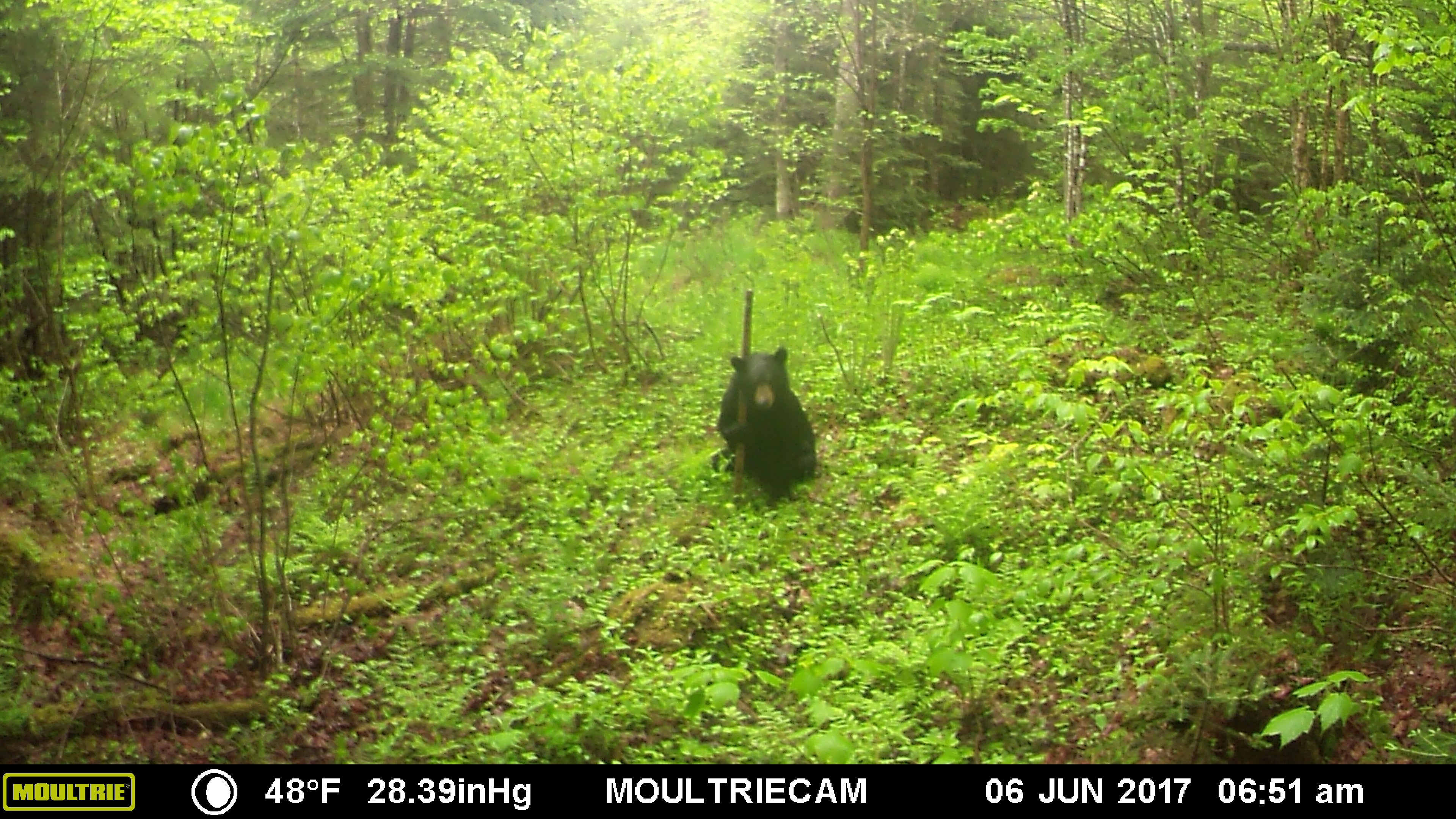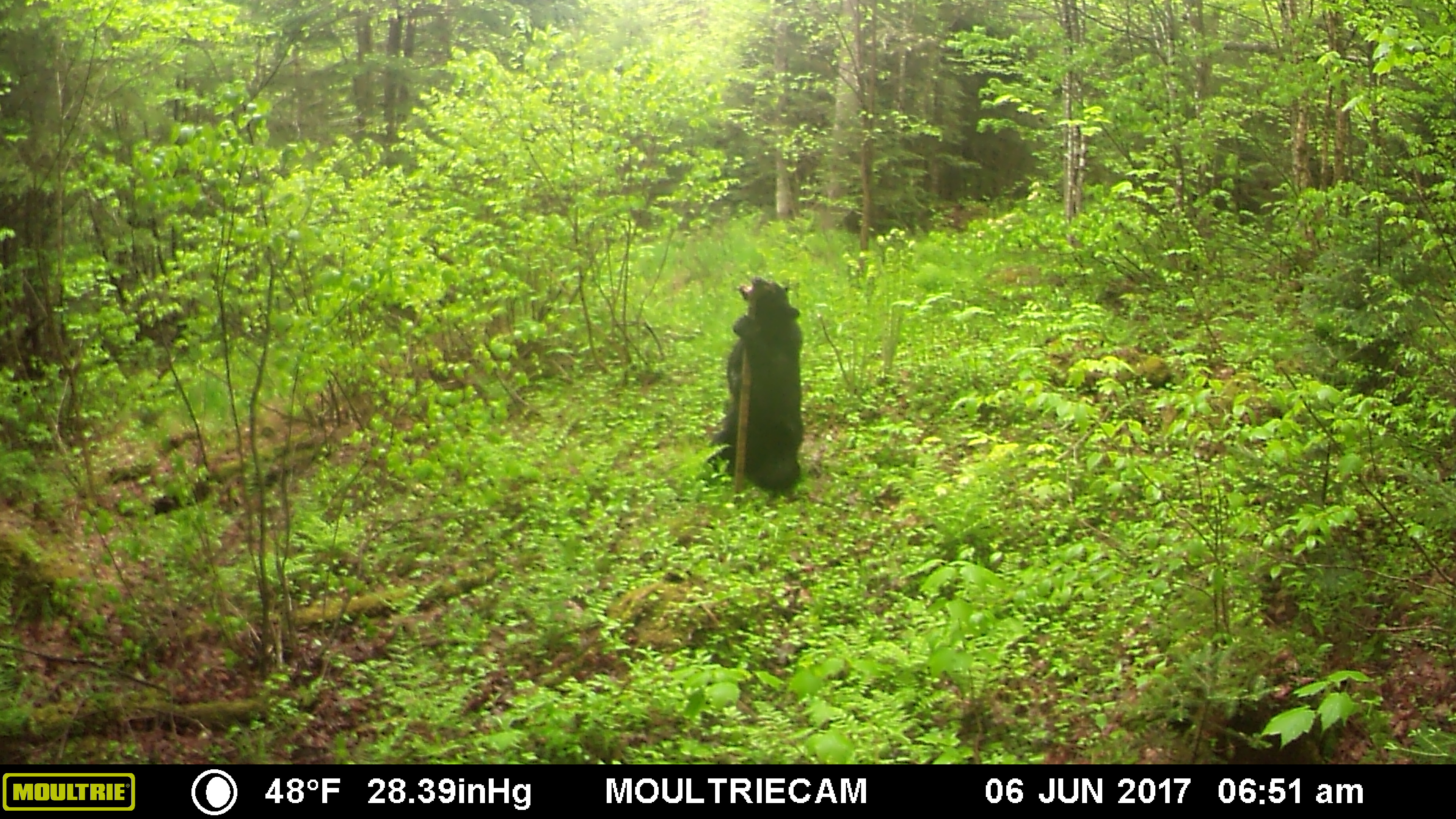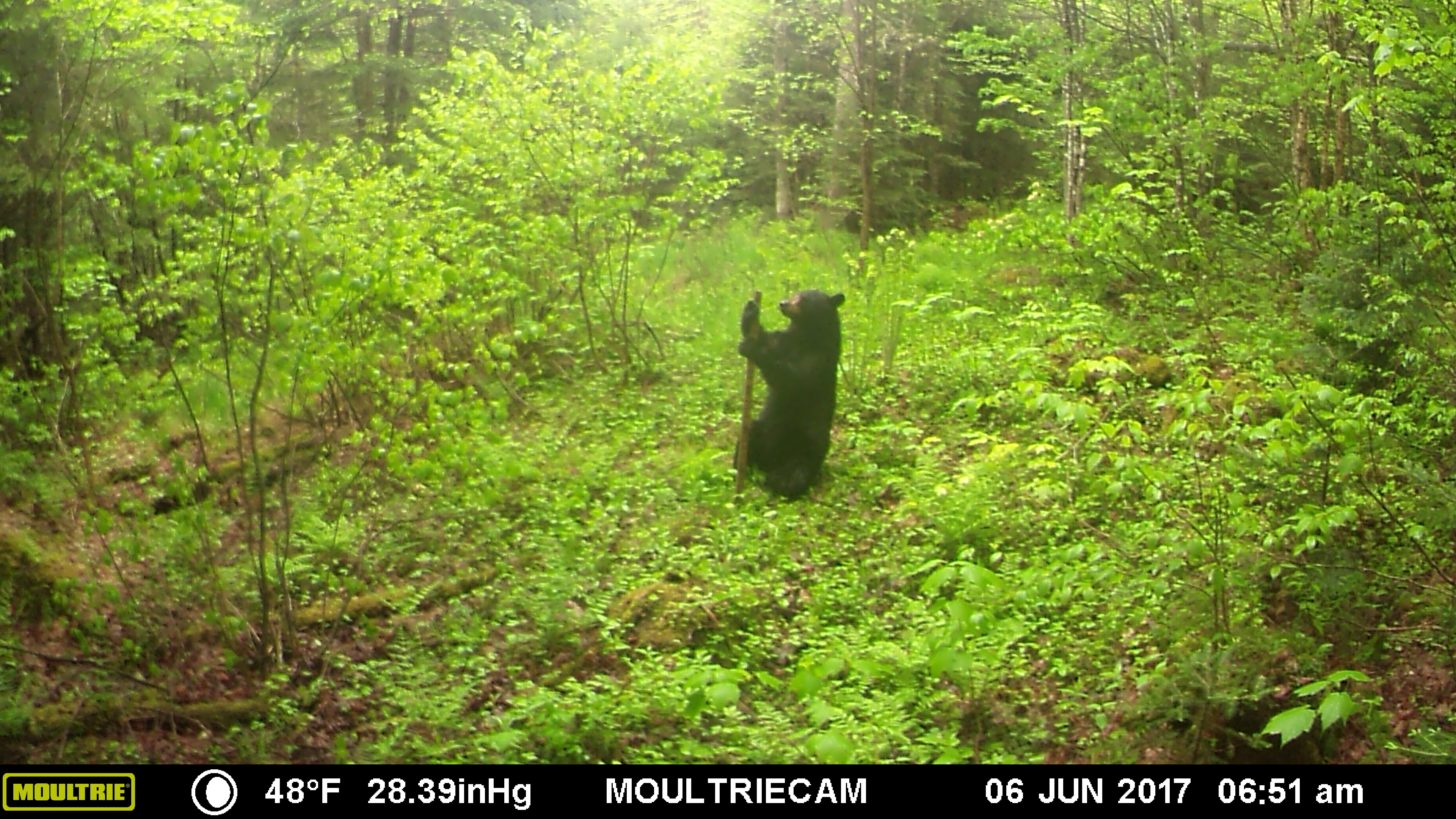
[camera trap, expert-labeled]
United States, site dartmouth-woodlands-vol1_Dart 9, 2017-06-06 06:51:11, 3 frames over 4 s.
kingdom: Animalia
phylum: Chordata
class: Mammalia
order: Carnivora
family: Ursidae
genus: Ursus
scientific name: Ursus americanus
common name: black bear